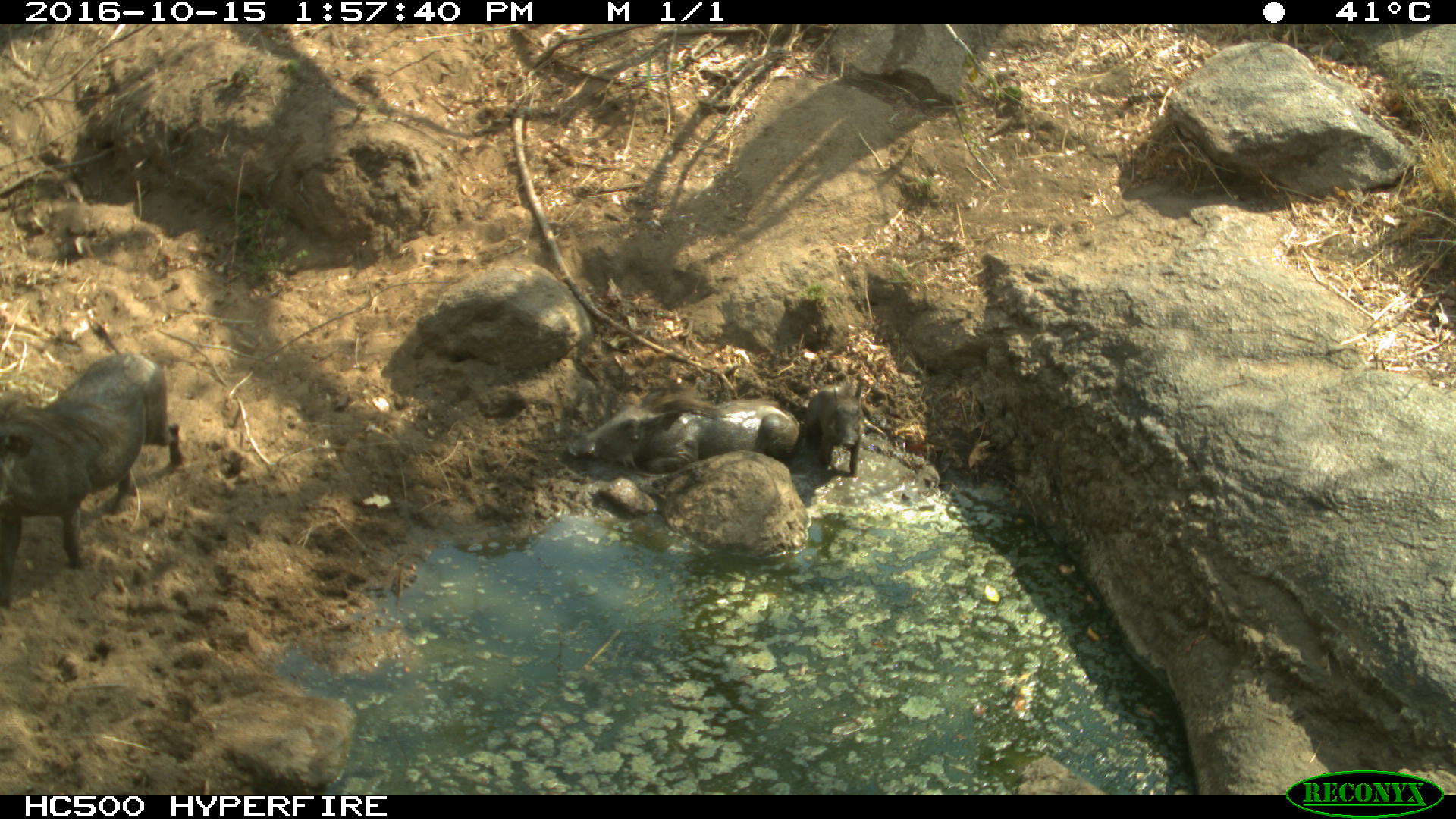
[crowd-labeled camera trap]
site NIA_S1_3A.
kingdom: Animalia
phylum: Chordata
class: Mammalia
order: Artiodactyla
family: Suidae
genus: Phacochoerus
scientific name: Phacochoerus africanus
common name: warthog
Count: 3.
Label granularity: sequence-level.